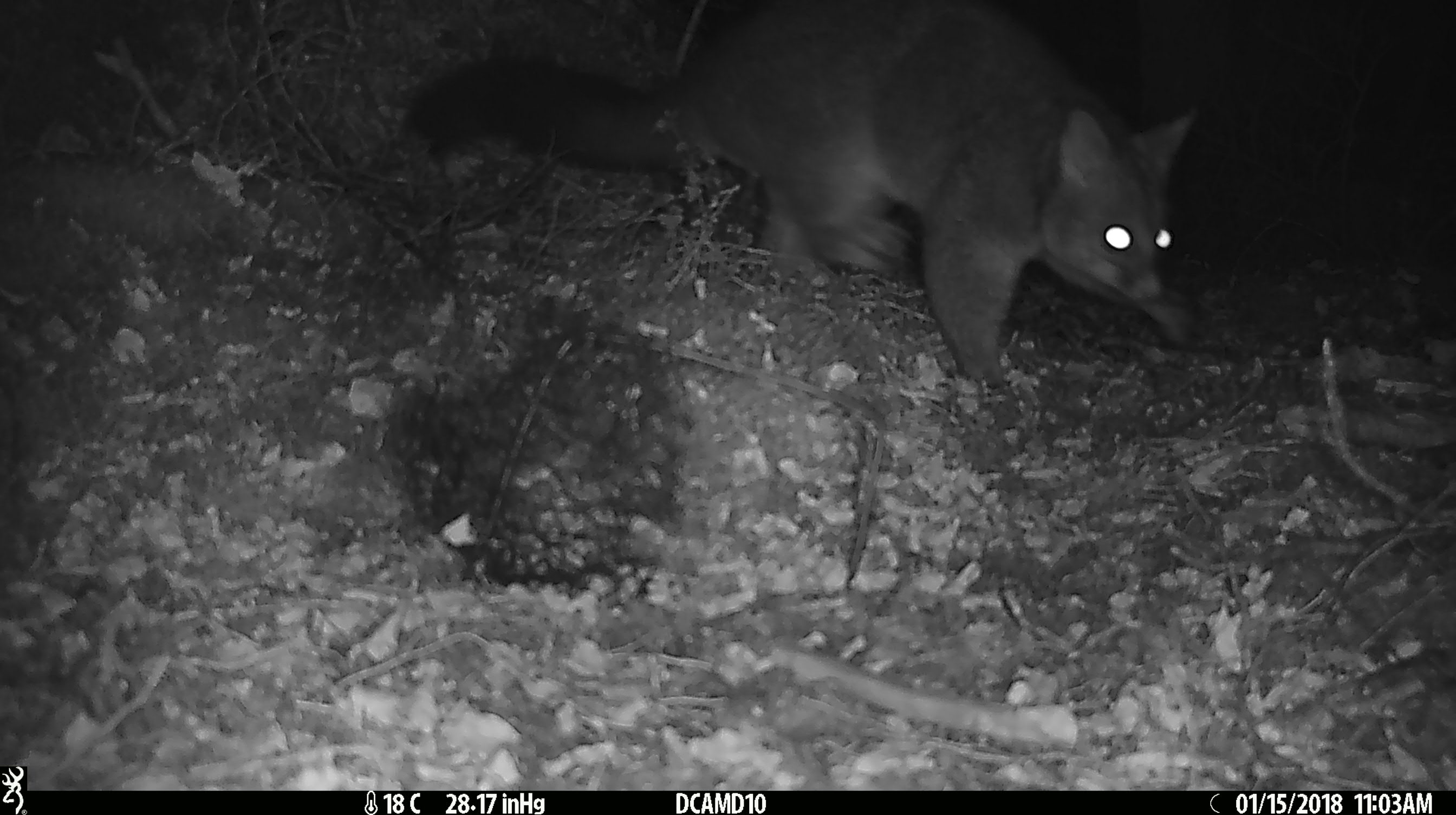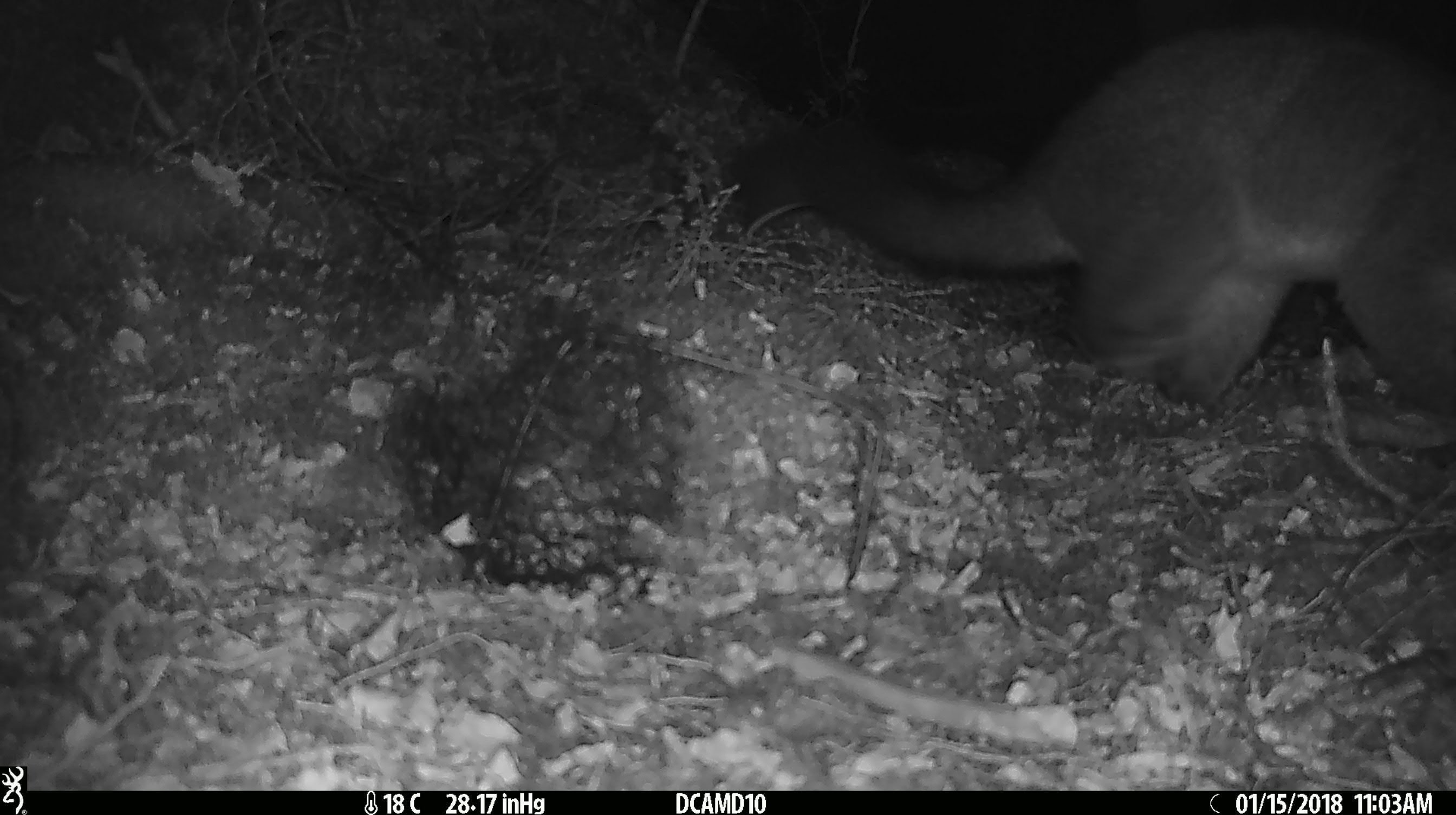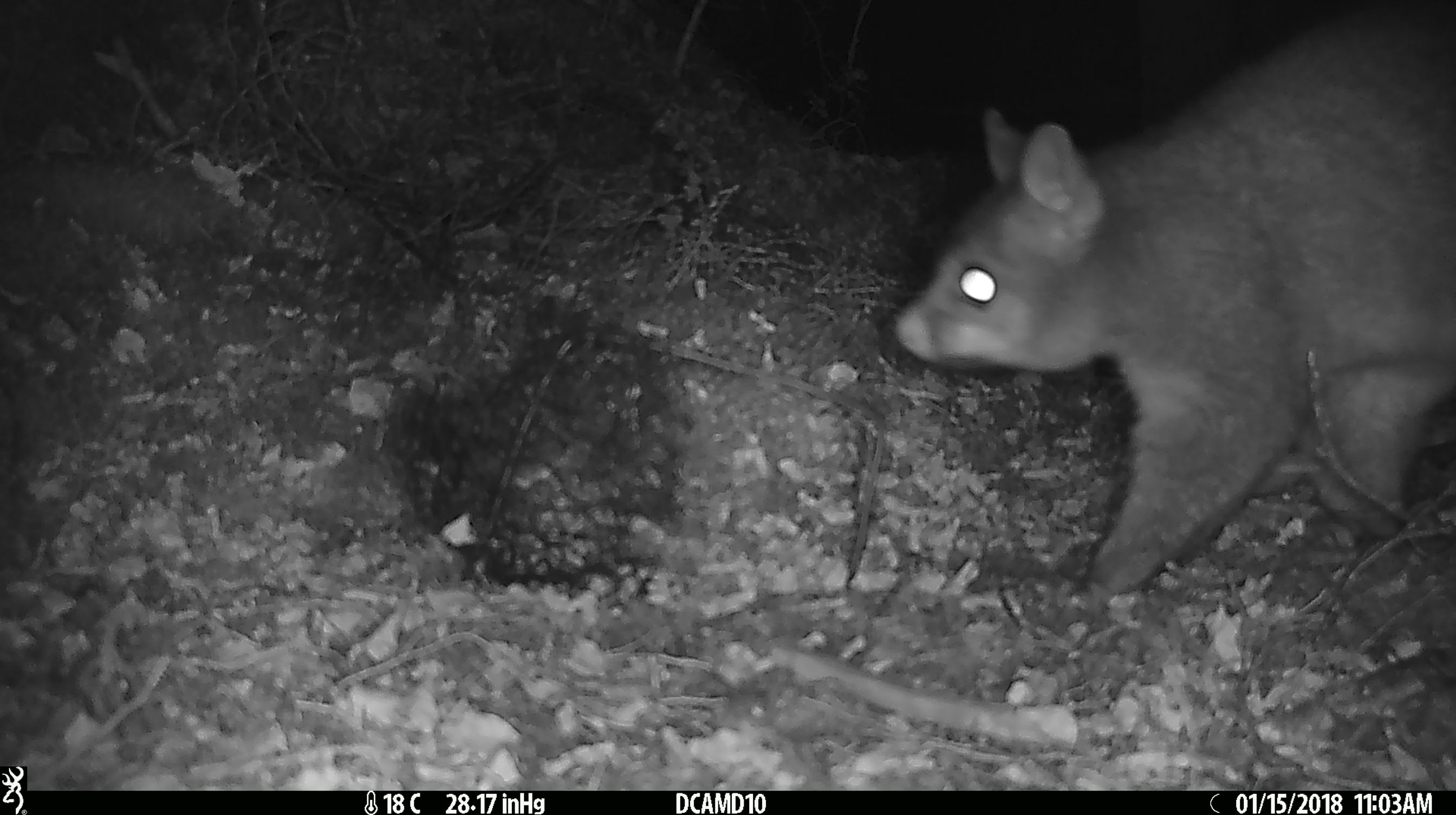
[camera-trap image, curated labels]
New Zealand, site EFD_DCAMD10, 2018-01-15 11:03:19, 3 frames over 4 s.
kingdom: Animalia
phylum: Chordata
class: Mammalia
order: Diprotodontia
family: Phalangeridae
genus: Trichosurus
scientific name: Trichosurus vulpecula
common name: common brushtail possum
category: possum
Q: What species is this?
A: Possum (common brushtail possum) (Trichosurus vulpecula).